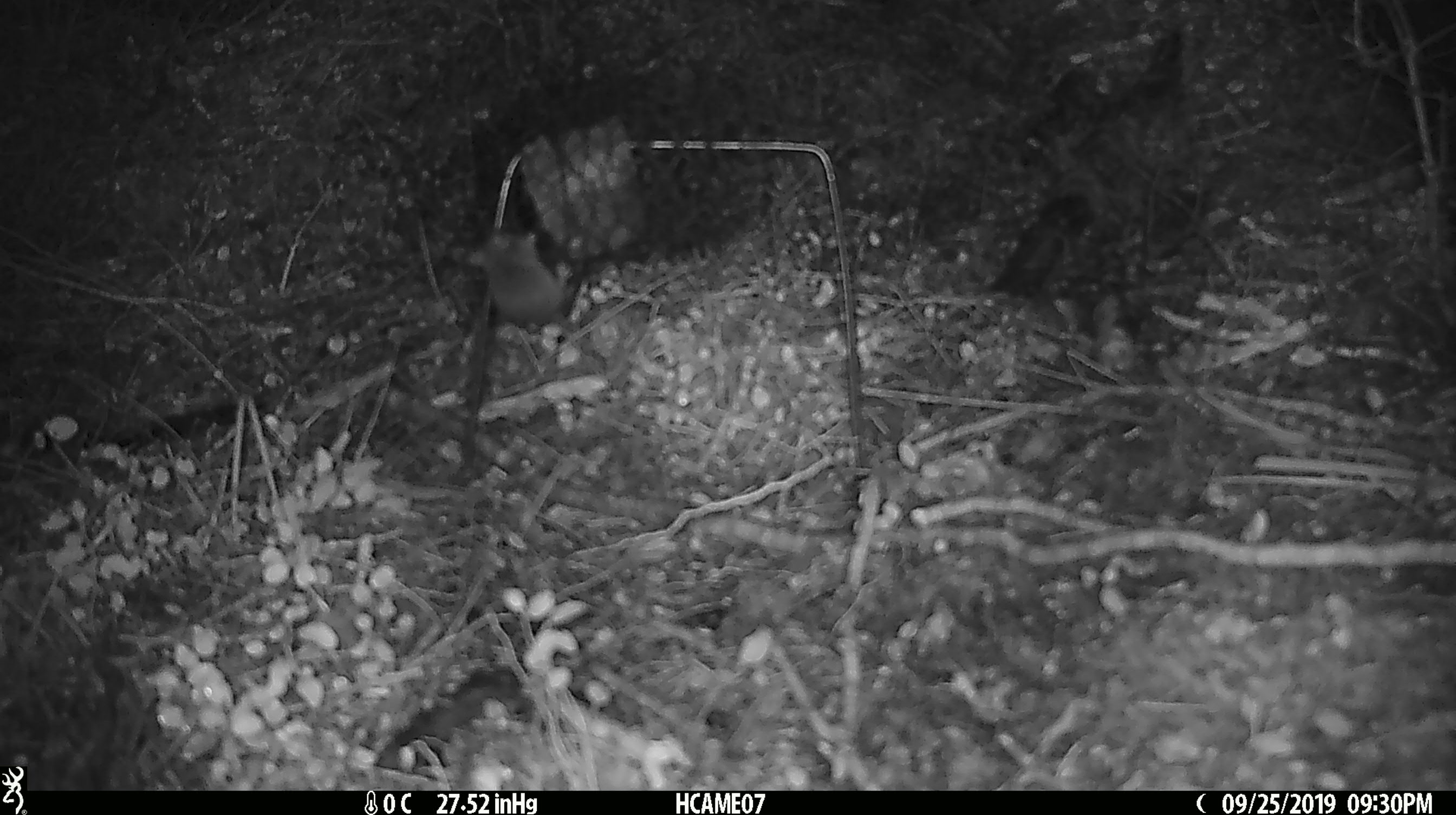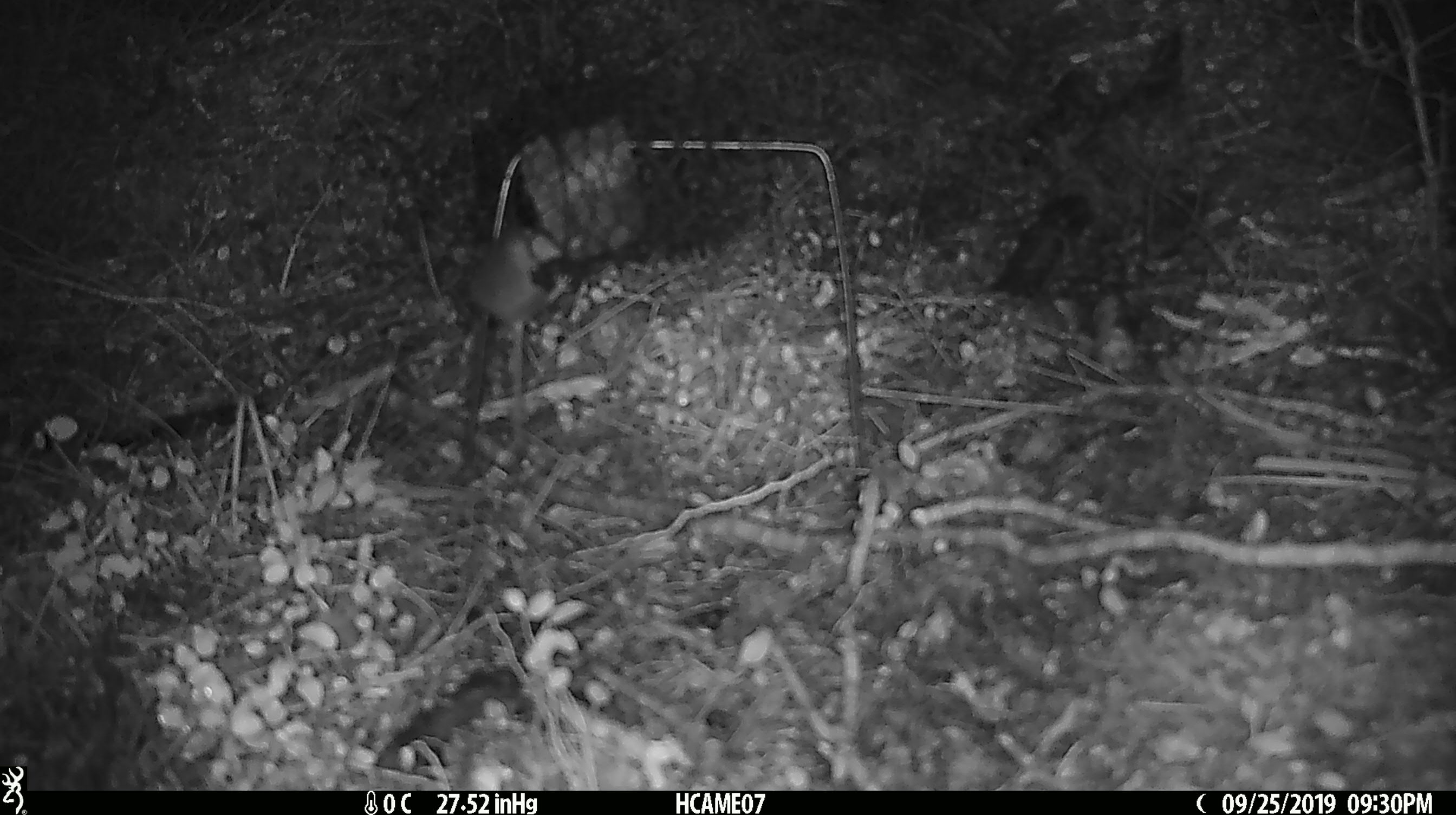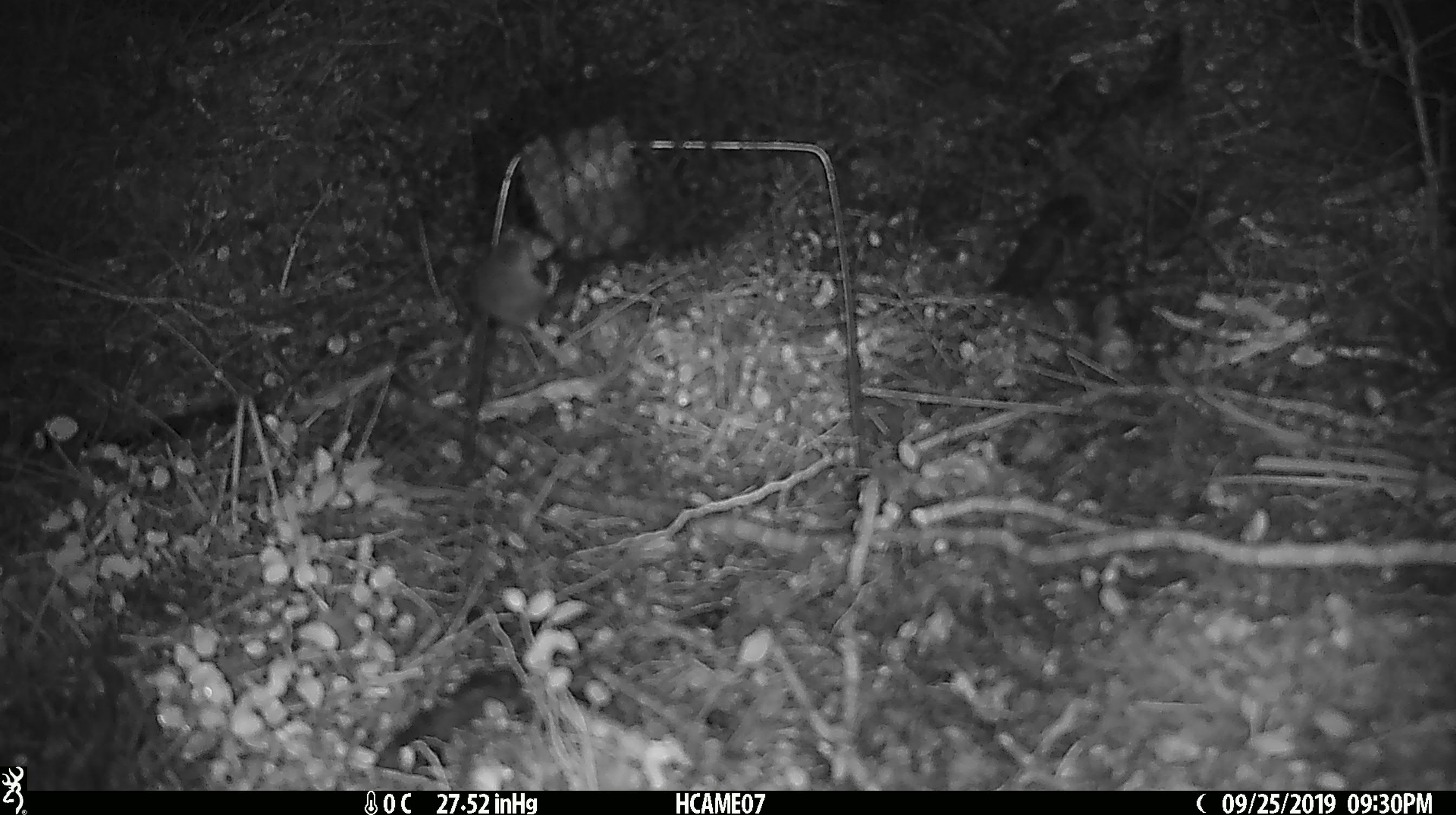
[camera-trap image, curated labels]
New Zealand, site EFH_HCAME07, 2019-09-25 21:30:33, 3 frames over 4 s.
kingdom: Animalia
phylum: Chordata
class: Mammalia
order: Rodentia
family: Muridae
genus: Mus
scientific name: Mus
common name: mouse